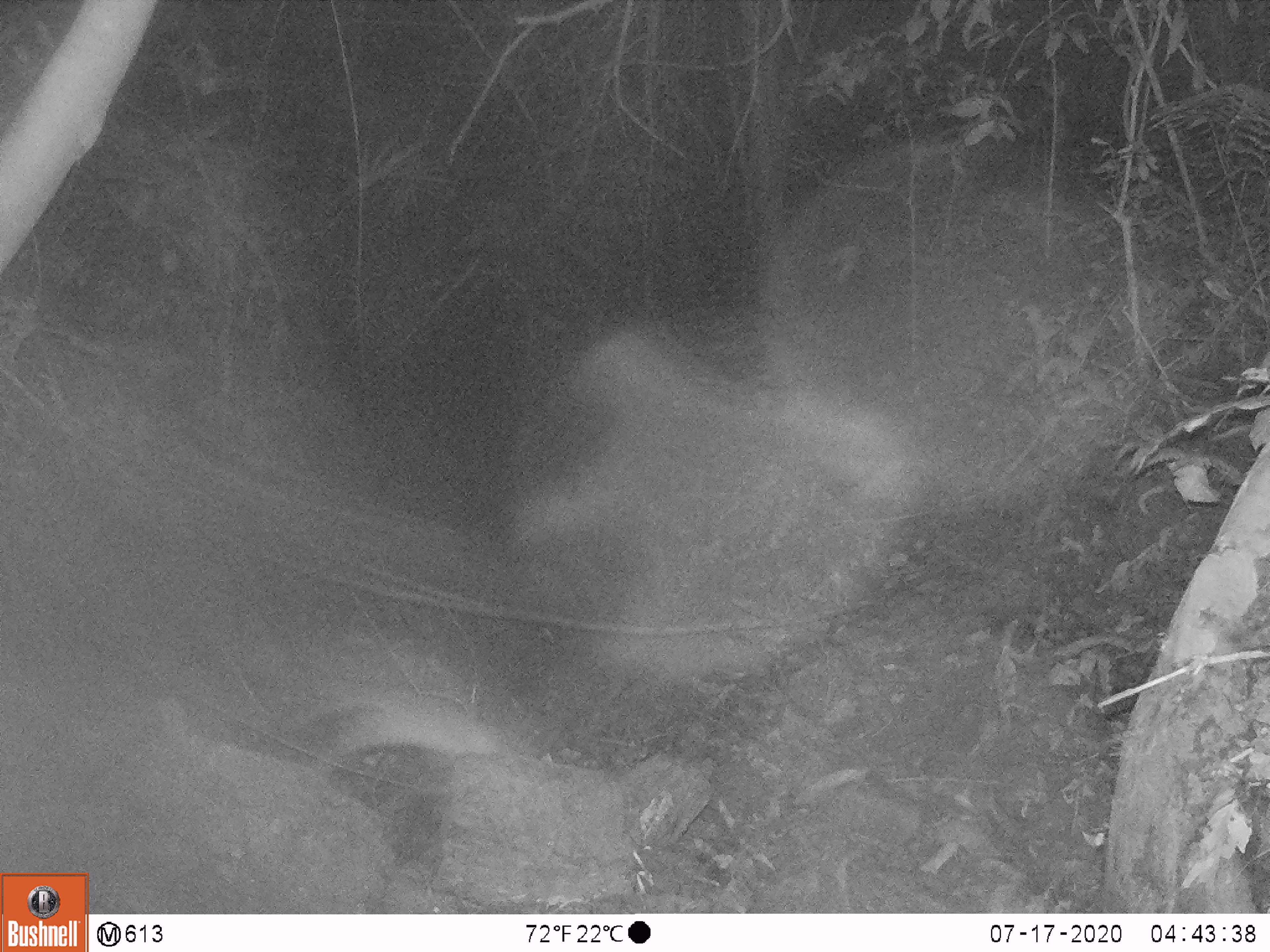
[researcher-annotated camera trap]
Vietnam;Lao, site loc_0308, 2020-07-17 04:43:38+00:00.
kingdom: Animalia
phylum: Chordata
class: Mammalia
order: Carnivora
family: Mustelidae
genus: Melogale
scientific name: Melogale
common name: ferret badger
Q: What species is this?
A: Ferret badger (Melogale).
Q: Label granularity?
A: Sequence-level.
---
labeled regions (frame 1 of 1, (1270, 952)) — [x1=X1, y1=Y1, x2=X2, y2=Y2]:
ferret badger: [x1=284, y1=666, x2=500, y2=753]